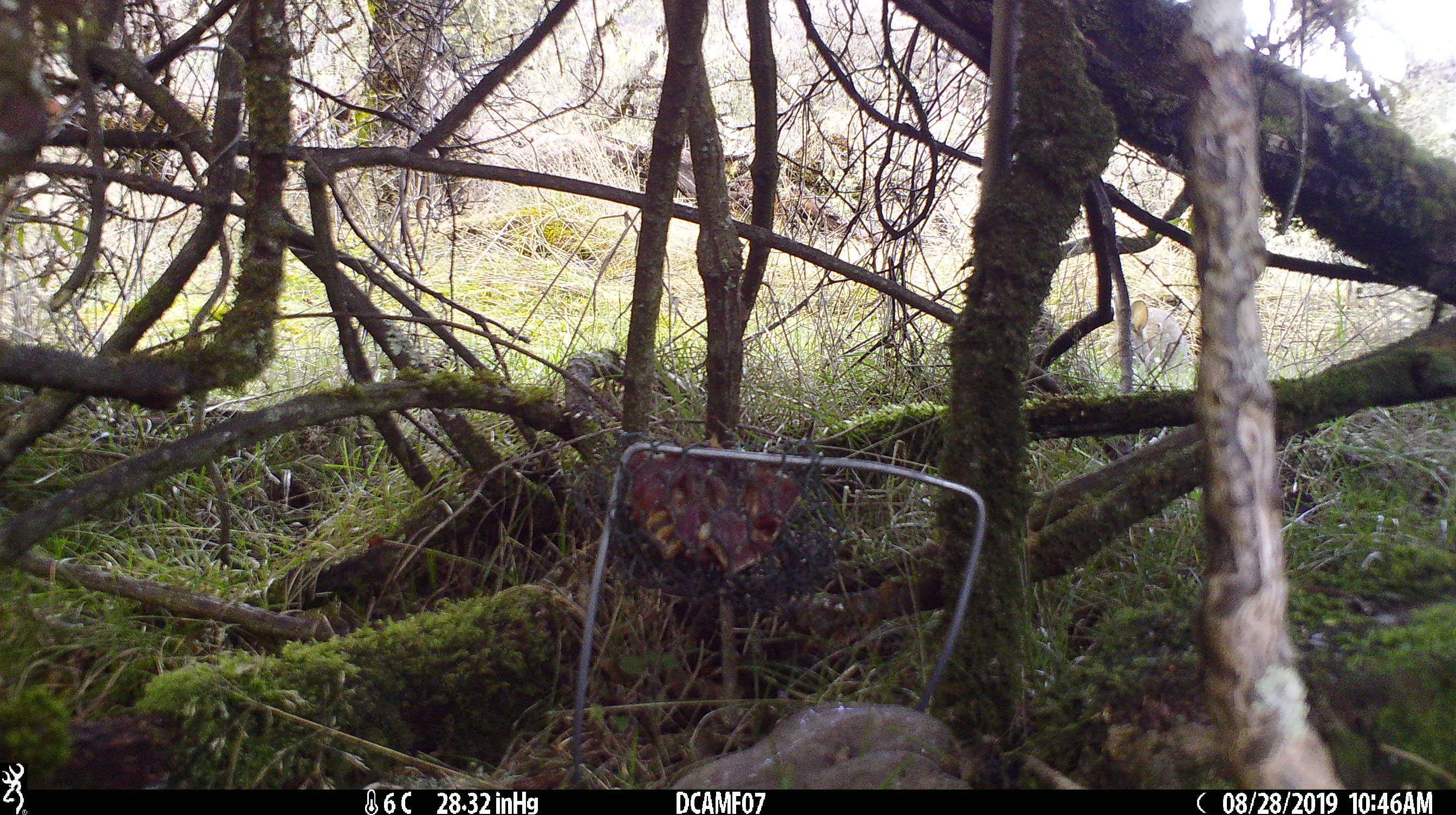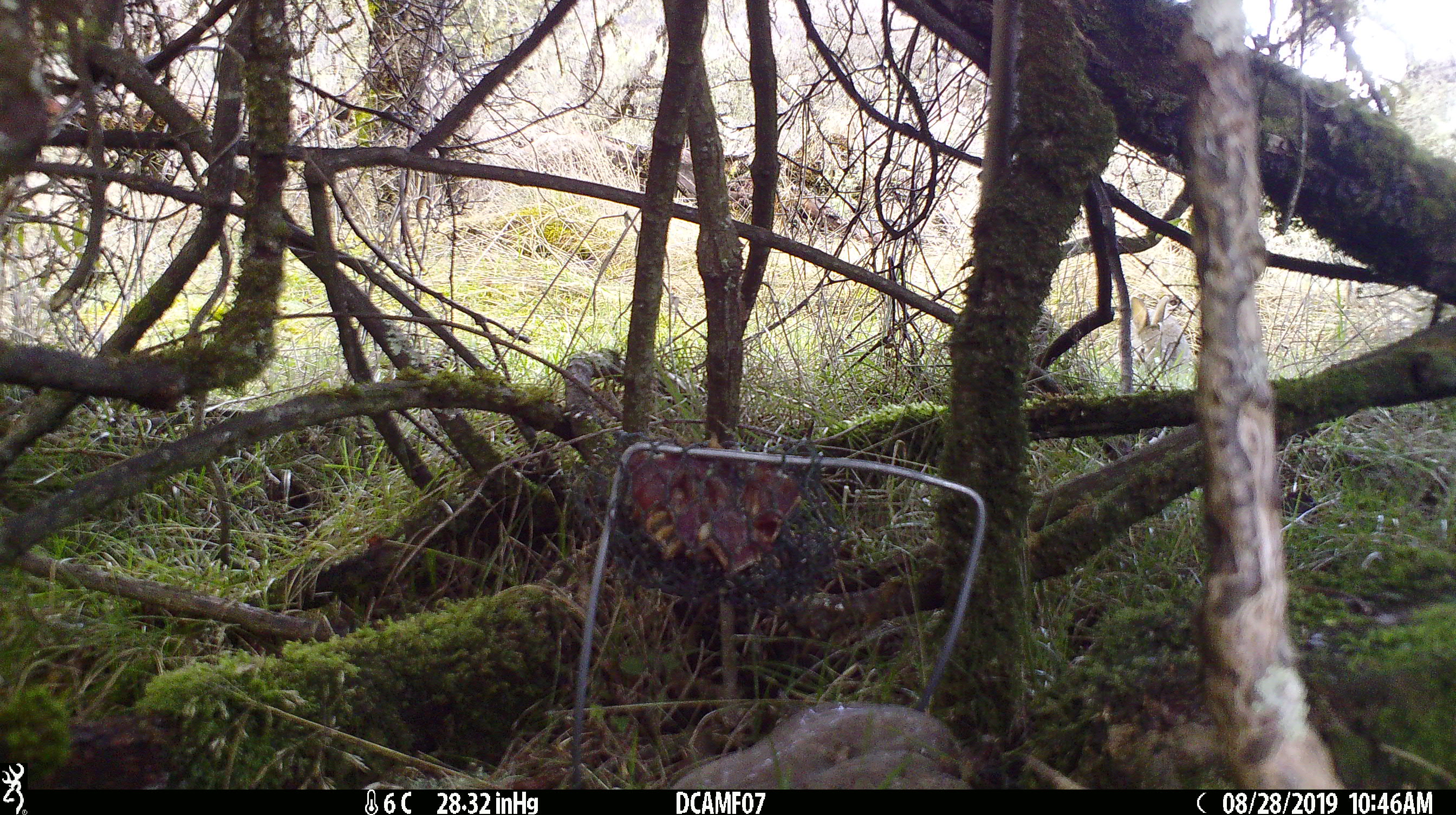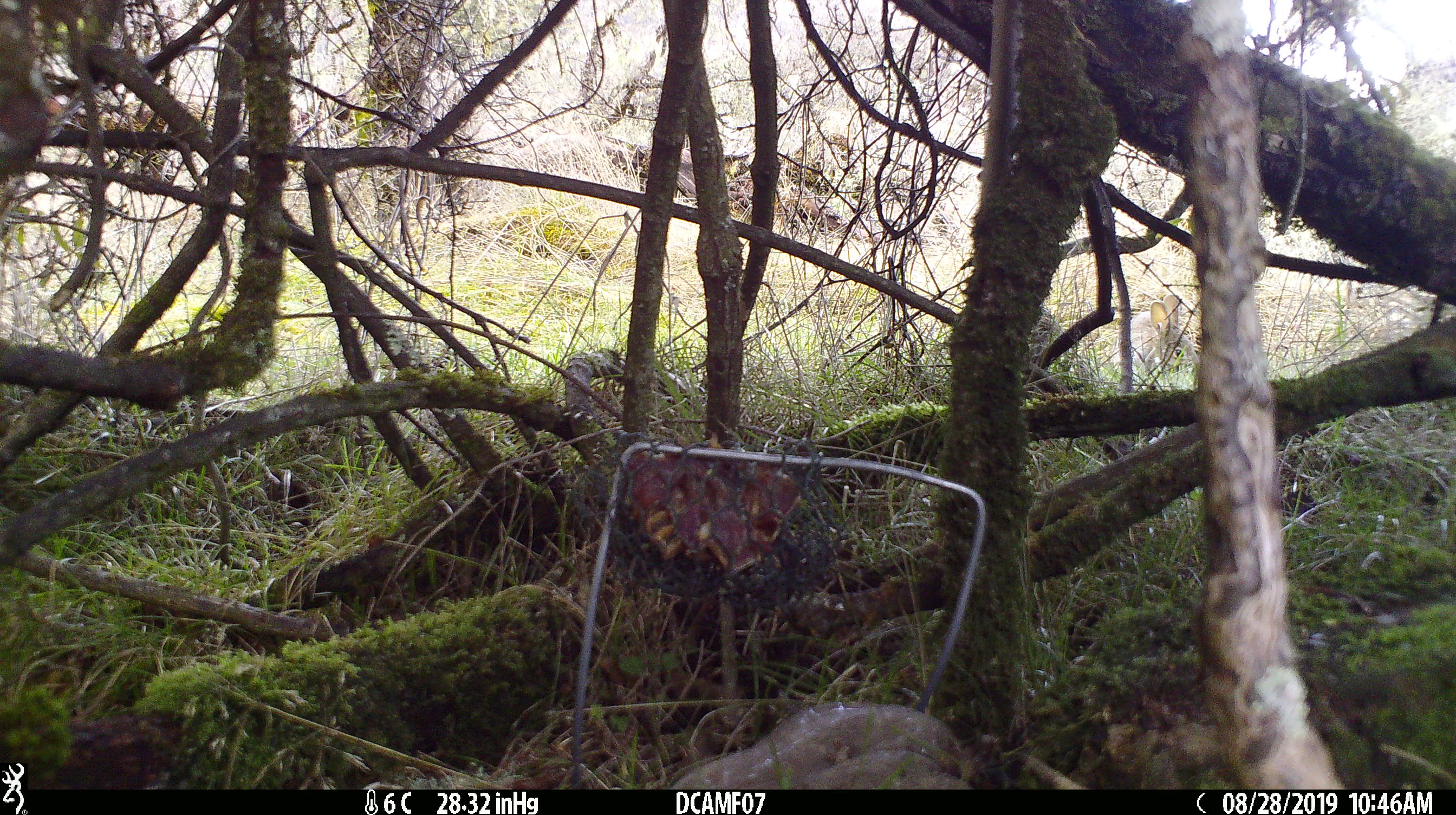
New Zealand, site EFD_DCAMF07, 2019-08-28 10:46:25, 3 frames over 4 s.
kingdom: Animalia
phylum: Chordata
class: Mammalia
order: Lagomorpha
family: Leporidae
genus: Oryctolagus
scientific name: Oryctolagus cuniculus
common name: european rabbit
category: rabbit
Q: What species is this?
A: Rabbit (european rabbit) (Oryctolagus cuniculus).